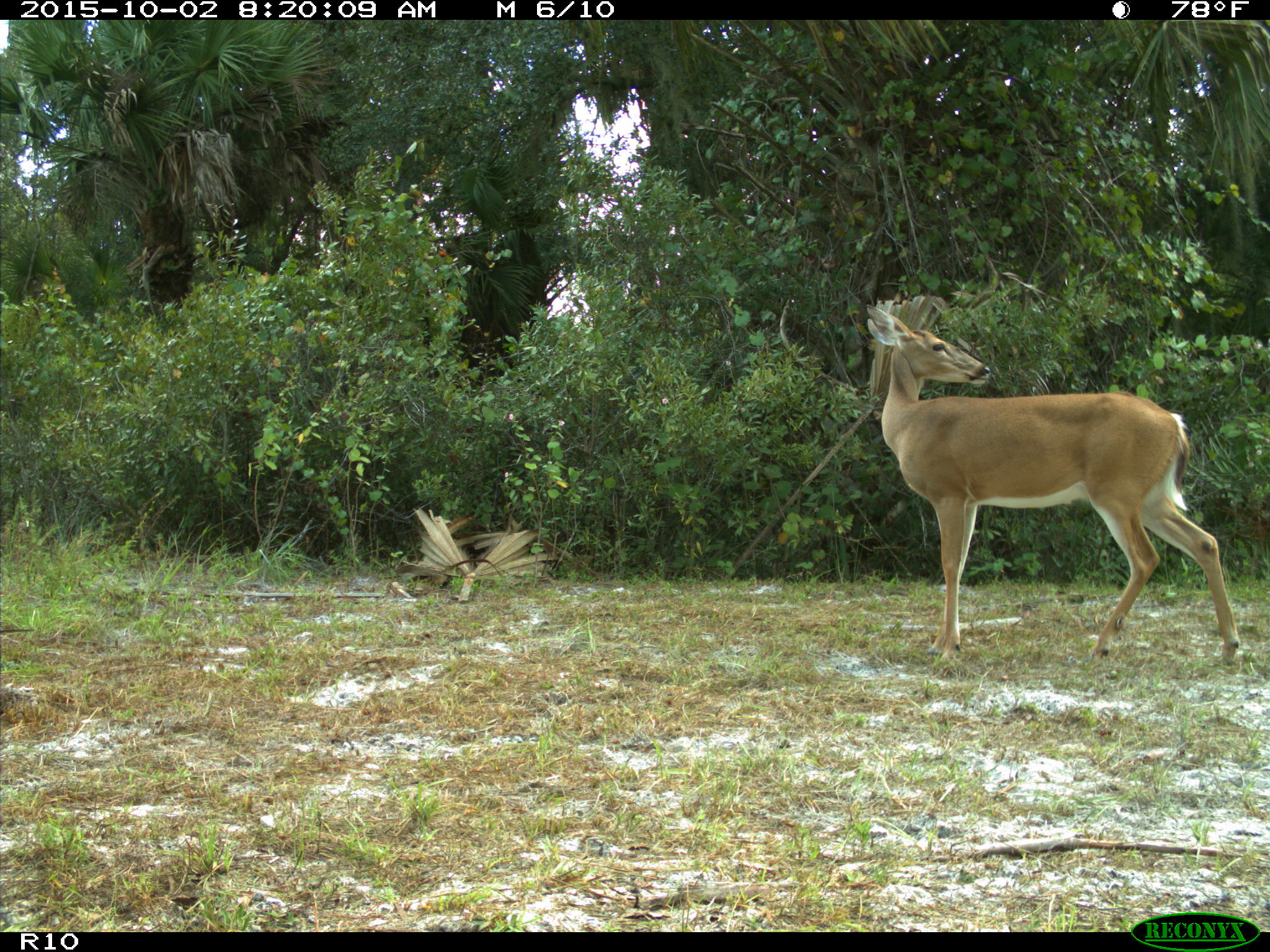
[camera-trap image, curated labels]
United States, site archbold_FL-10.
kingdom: Animalia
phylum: Chordata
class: Mammalia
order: Artiodactyla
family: Cervidae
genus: Odocoileus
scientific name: Odocoileus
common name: deer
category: unidentified deer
Unidentified deer (deer) (Odocoileus).